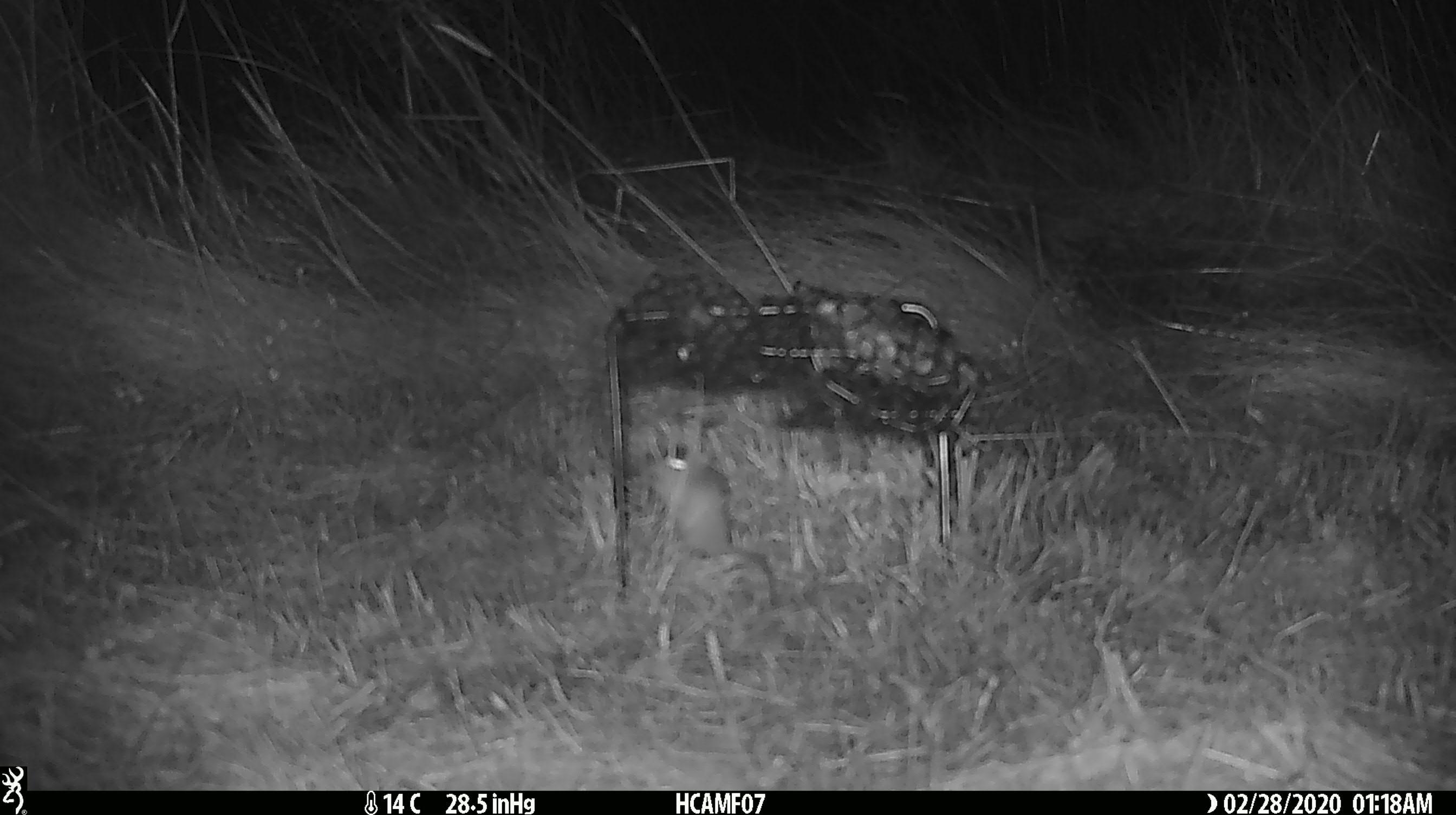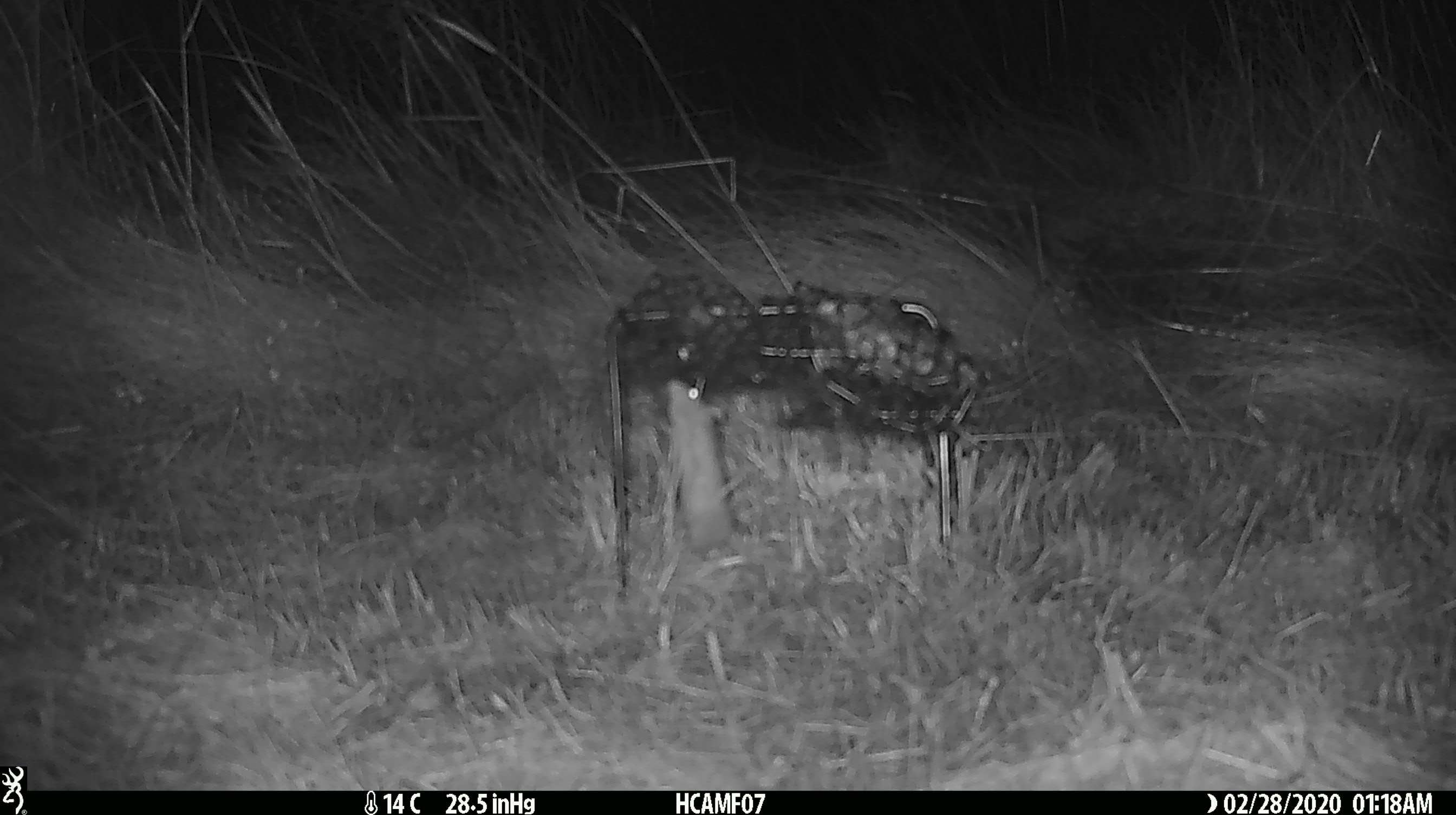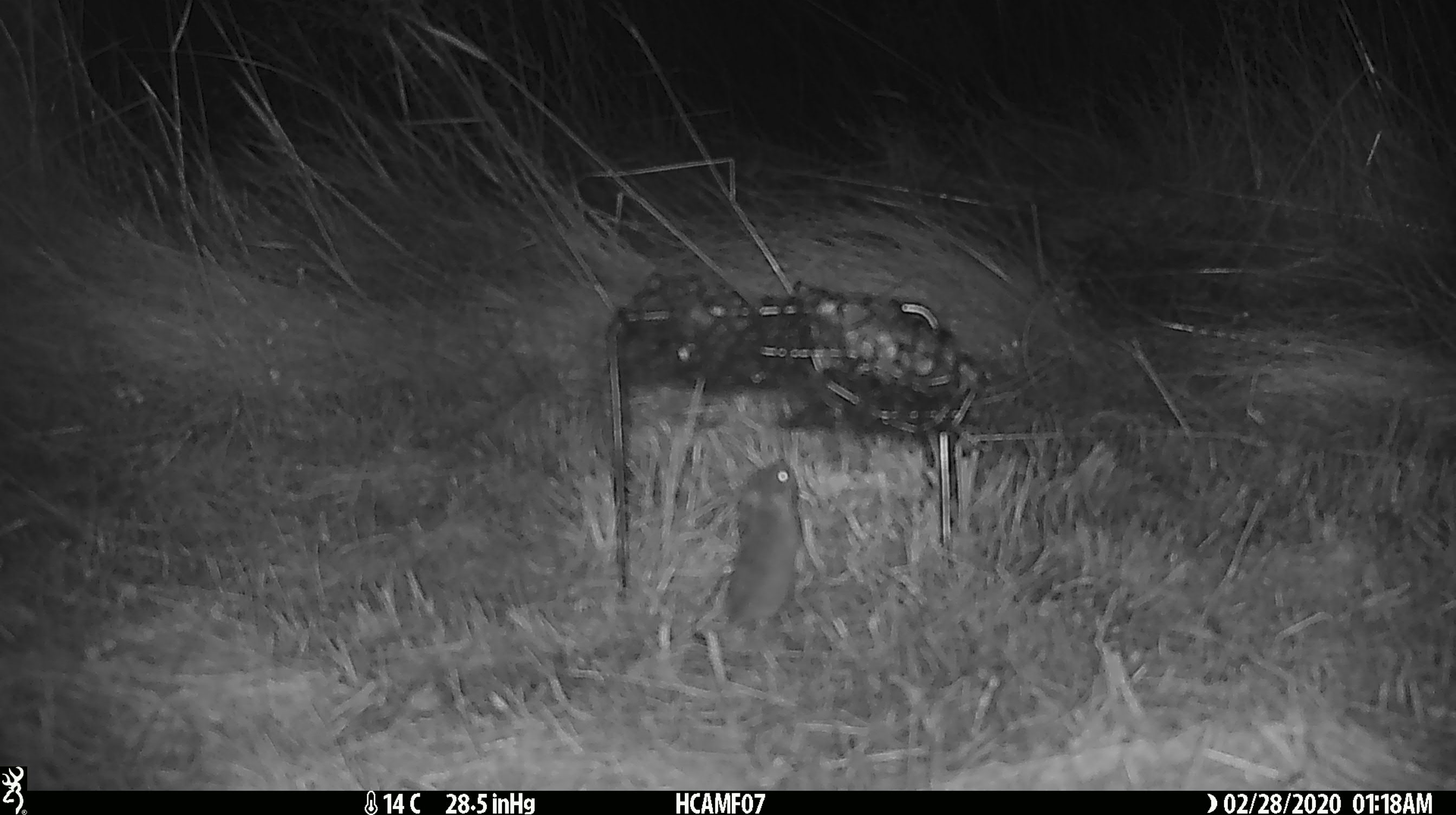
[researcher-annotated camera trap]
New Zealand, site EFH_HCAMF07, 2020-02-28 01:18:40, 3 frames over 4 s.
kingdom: Animalia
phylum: Chordata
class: Mammalia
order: Rodentia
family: Muridae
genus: Mus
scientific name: Mus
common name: mouse